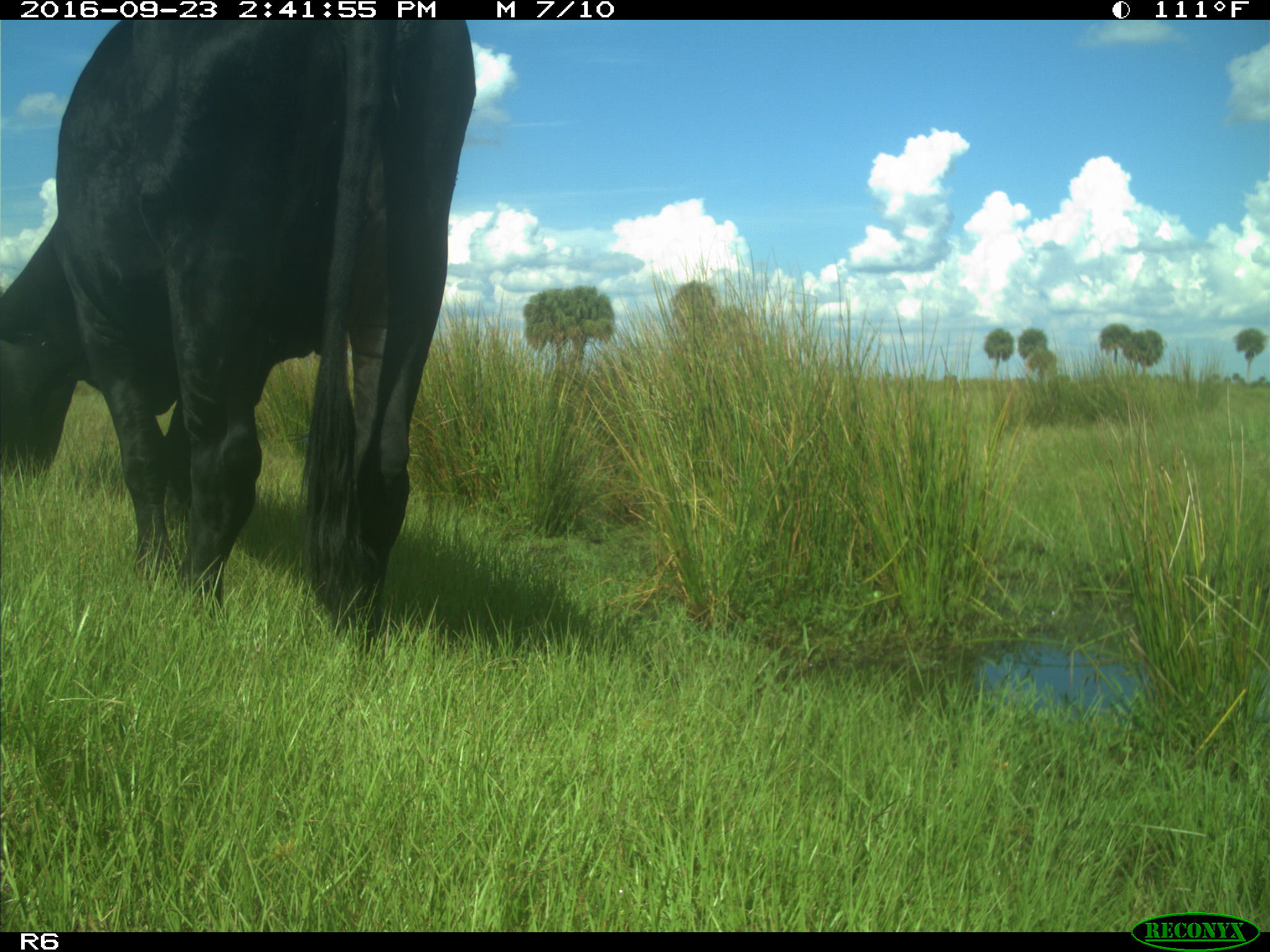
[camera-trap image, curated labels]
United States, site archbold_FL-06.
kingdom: Animalia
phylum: Chordata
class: Mammalia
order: Artiodactyla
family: Bovidae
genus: Bos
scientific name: Bos taurus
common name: domestic cow